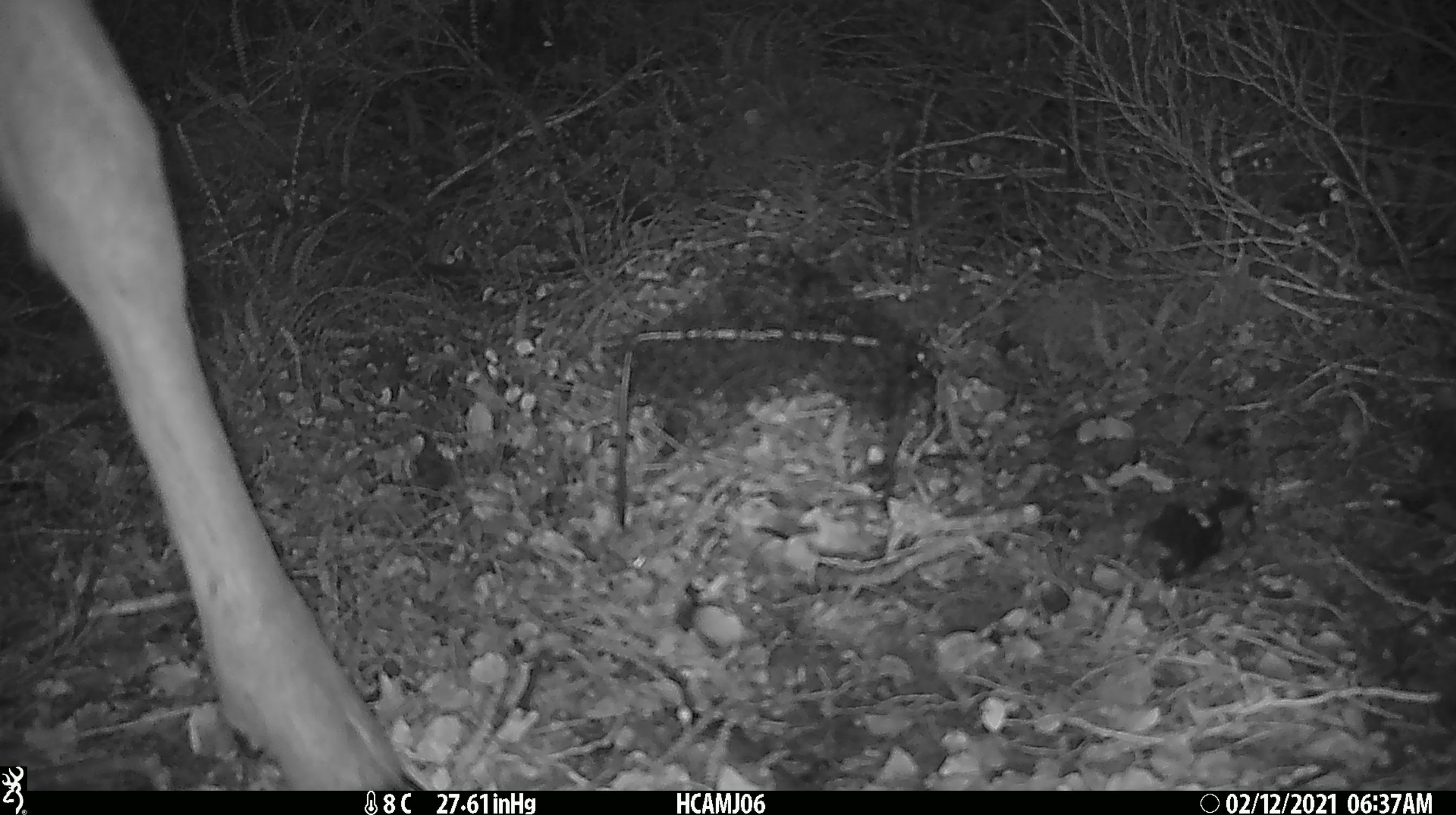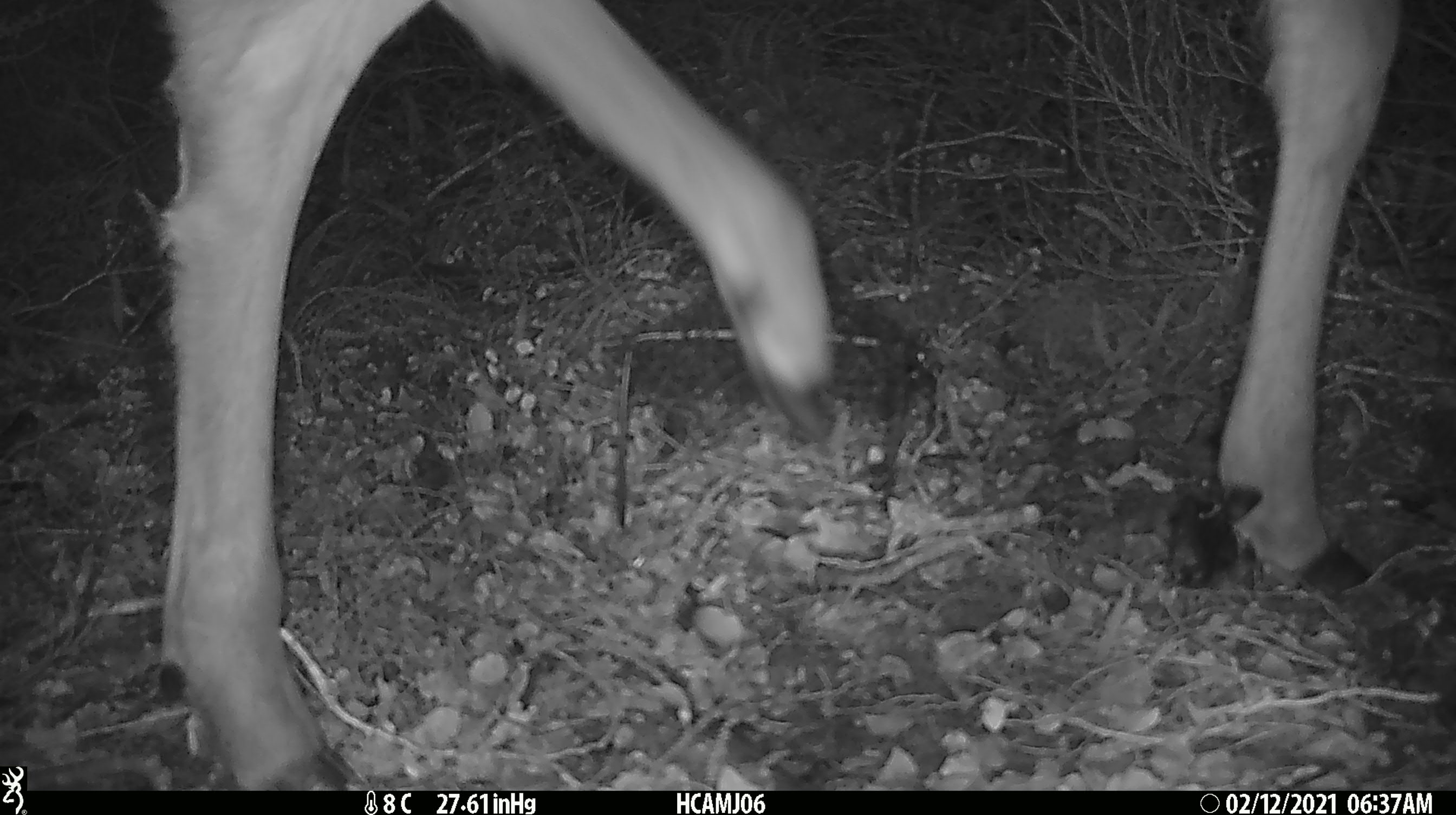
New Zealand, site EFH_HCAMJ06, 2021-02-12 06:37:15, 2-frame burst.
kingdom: Animalia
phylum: Chordata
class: Mammalia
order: Artiodactyla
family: Cervidae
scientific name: Cervidae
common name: deer